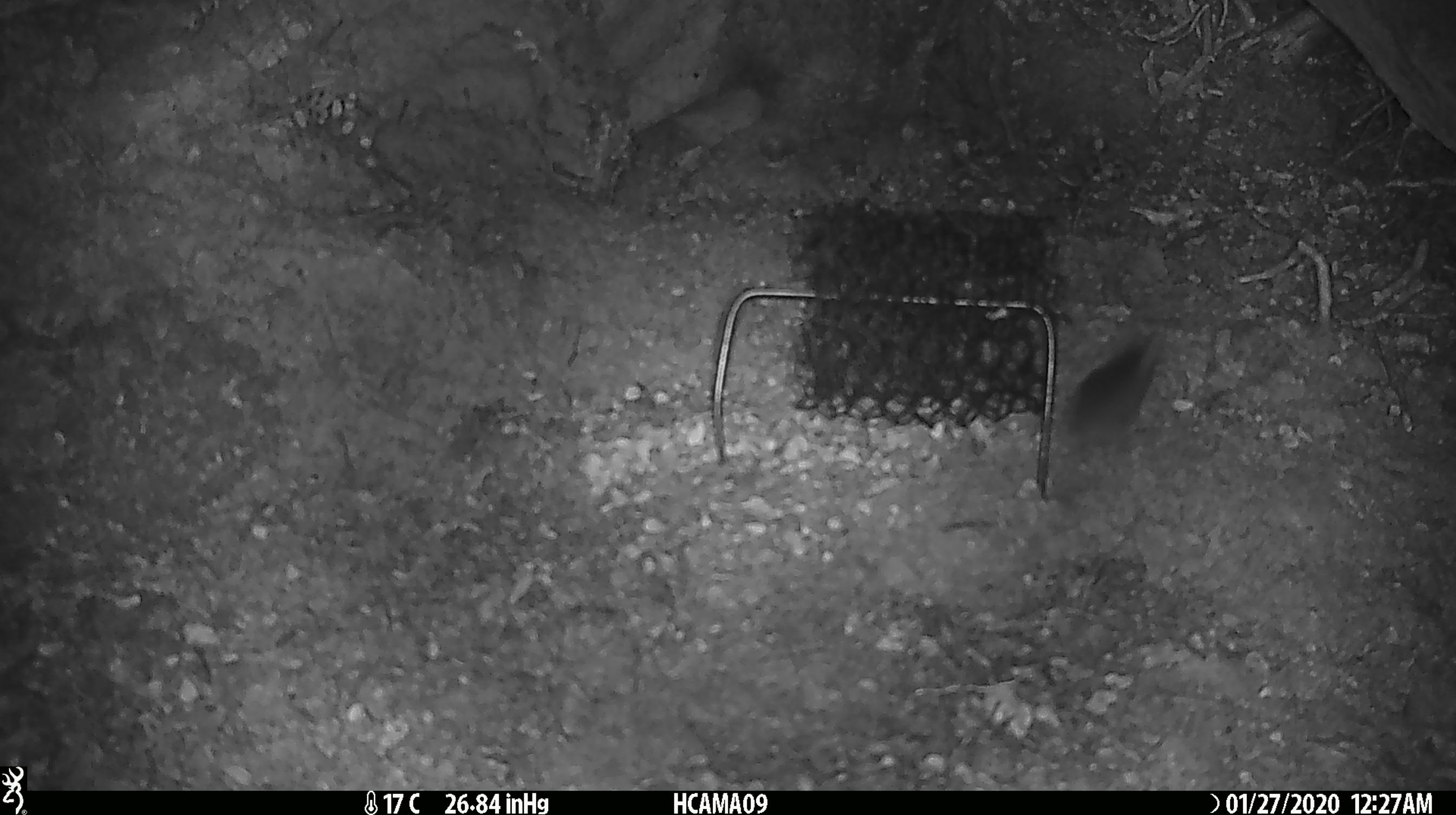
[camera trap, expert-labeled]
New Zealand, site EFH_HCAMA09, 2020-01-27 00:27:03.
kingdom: Animalia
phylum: Chordata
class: Mammalia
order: Rodentia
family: Muridae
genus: Mus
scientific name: Mus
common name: mouse